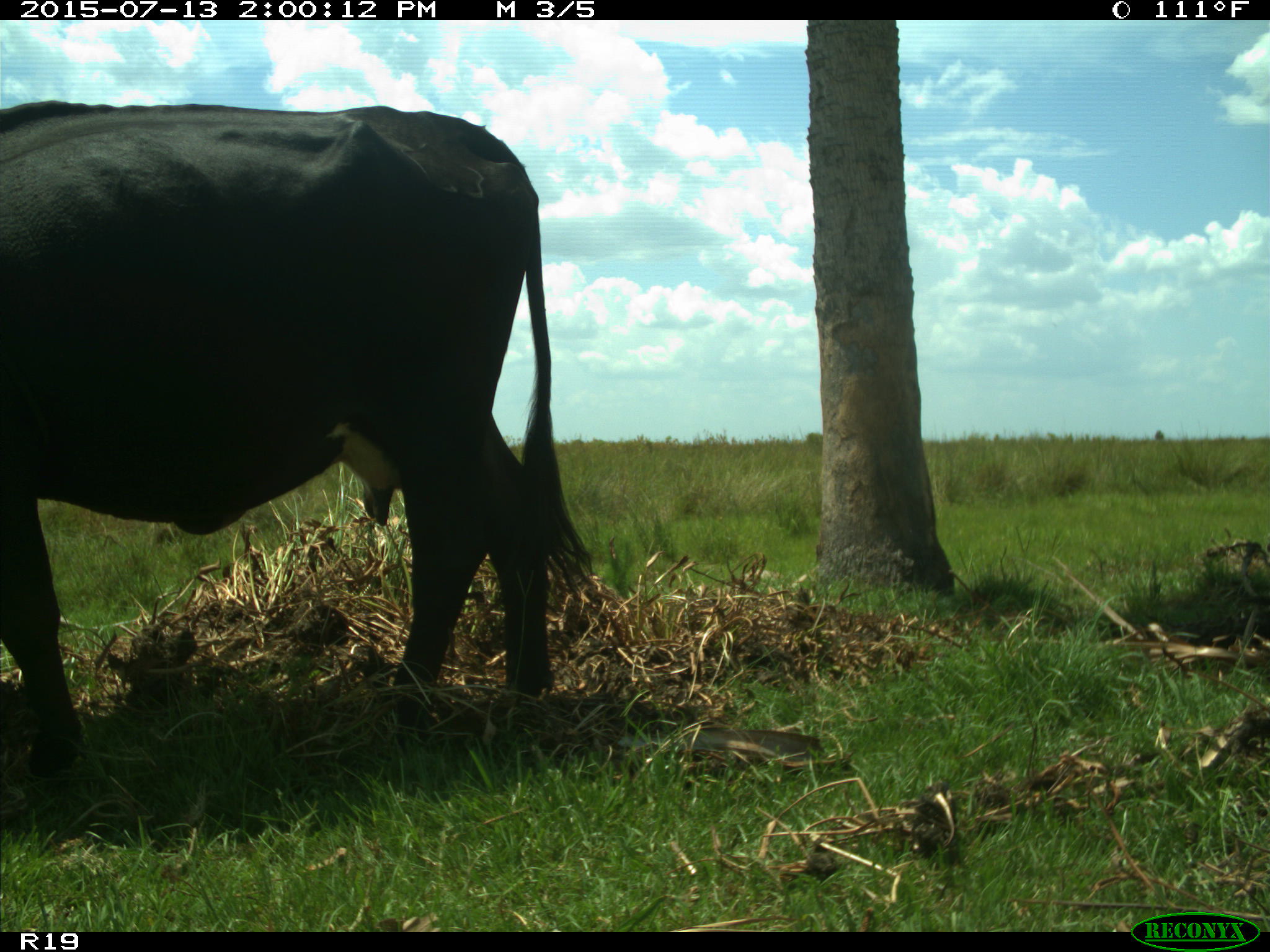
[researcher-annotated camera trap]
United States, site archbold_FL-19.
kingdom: Animalia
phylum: Chordata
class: Mammalia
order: Artiodactyla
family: Bovidae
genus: Bos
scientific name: Bos taurus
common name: domestic cow